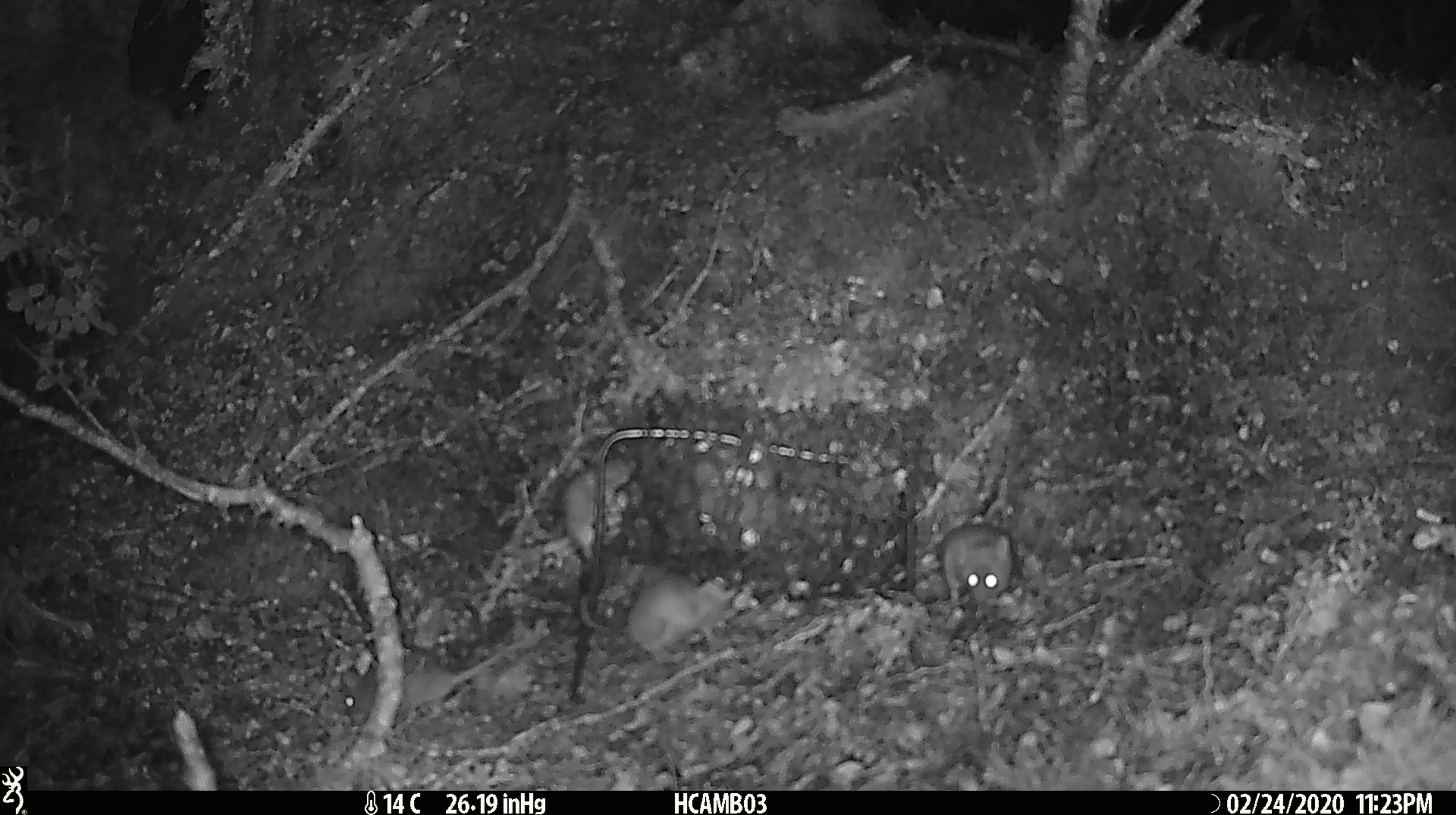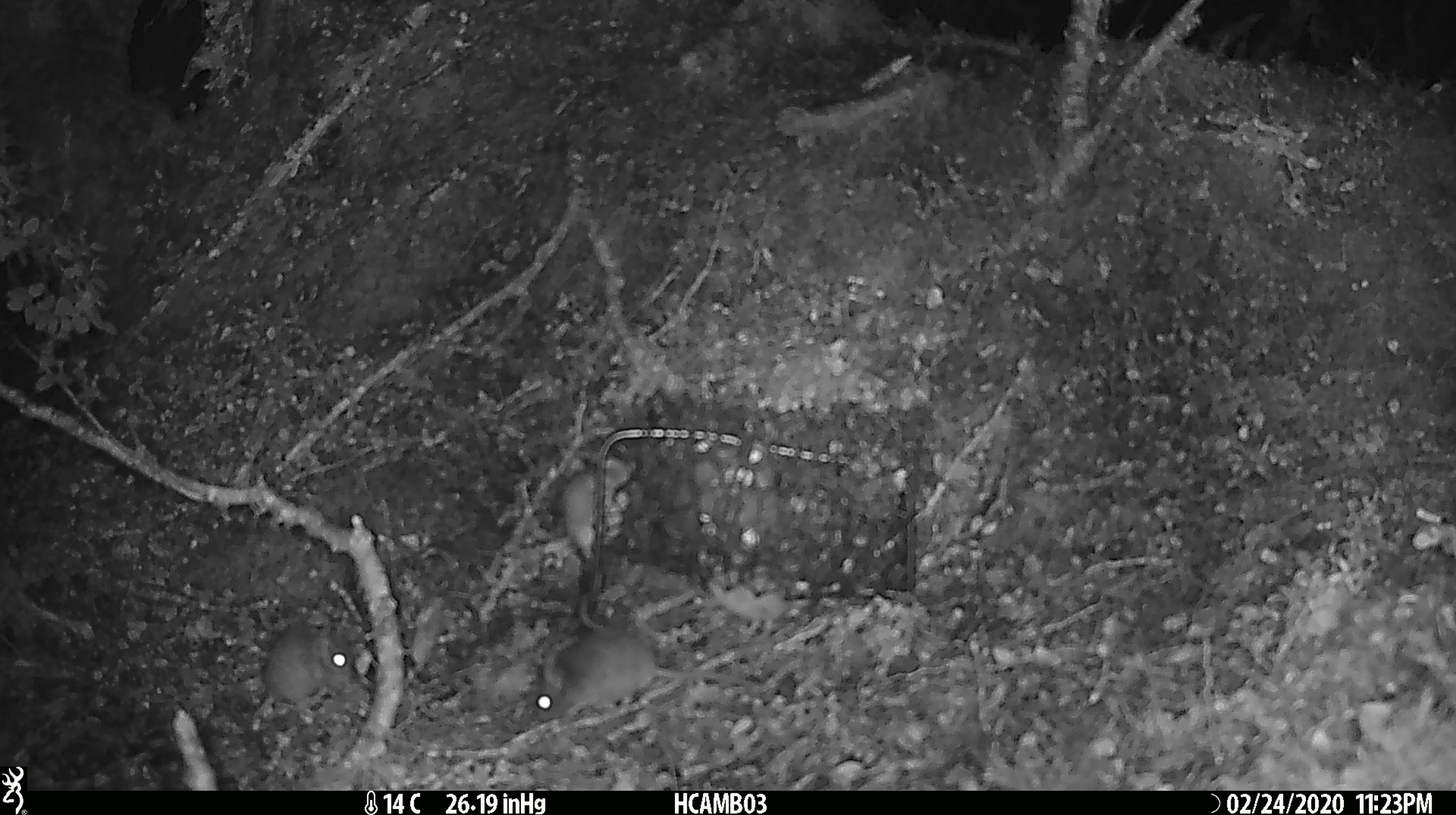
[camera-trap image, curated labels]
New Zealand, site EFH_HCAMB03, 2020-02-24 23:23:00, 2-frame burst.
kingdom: Animalia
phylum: Chordata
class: Mammalia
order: Rodentia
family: Muridae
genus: Mus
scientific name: Mus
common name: mouse